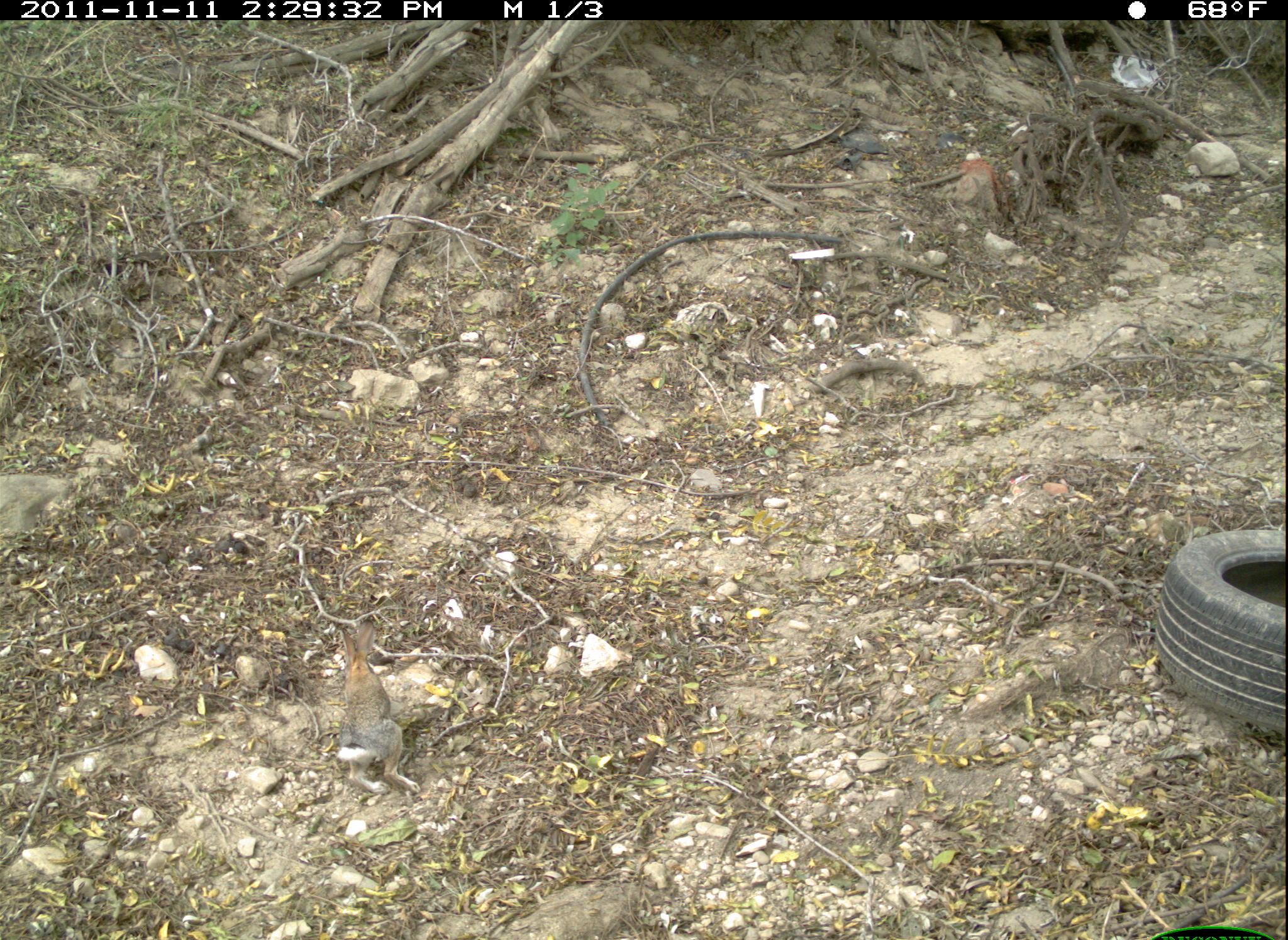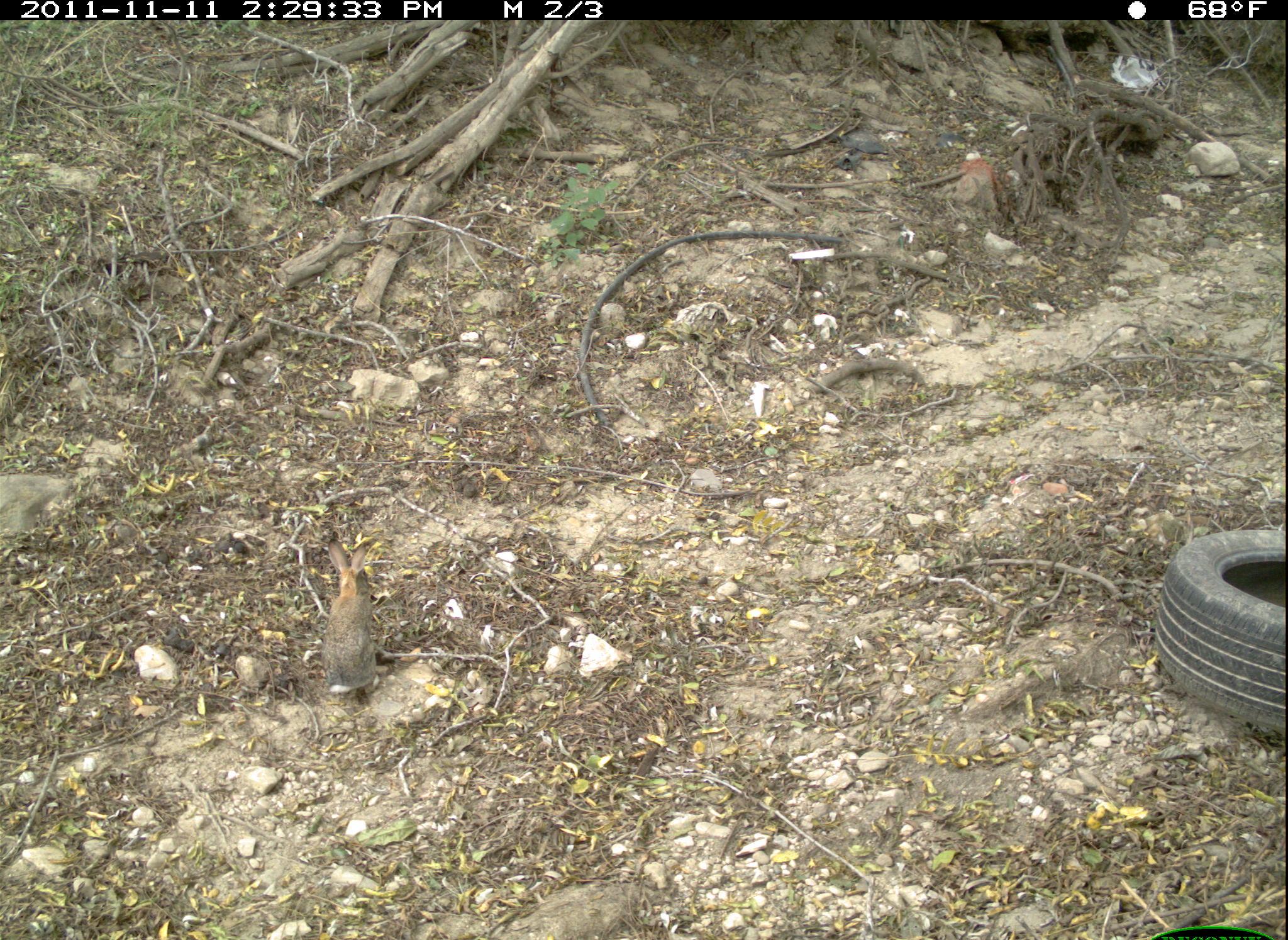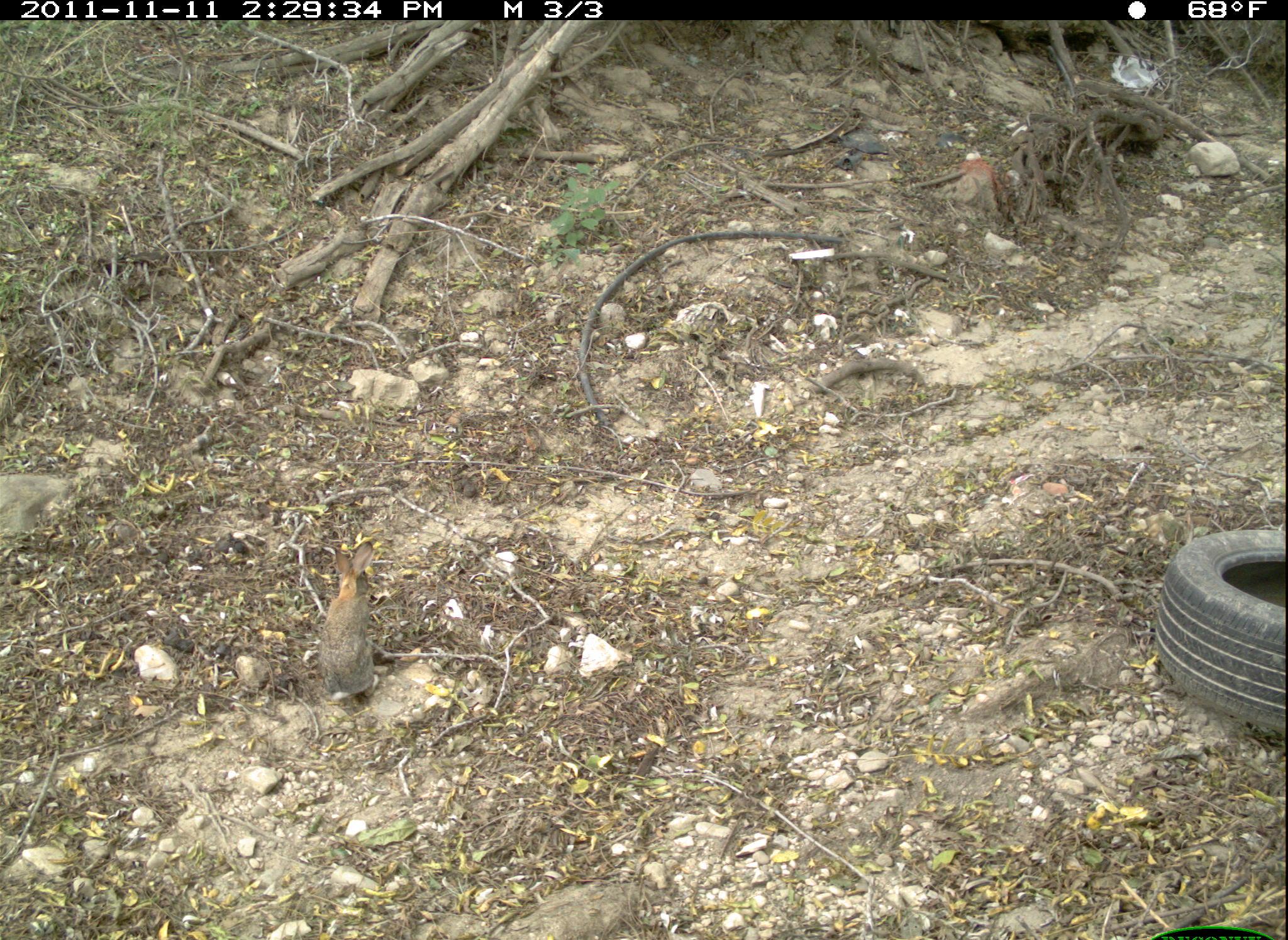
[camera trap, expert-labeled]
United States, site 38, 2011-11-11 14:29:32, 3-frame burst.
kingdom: Animalia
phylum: Chordata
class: Mammalia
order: Lagomorpha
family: Leporidae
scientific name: Leporidae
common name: rabbits and hares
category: rabbit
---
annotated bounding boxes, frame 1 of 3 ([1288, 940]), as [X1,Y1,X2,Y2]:
rabbit: [319,609,431,805]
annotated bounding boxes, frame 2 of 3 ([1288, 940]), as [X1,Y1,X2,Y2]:
rabbit: [299,523,401,710]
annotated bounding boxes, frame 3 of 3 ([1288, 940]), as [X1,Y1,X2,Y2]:
rabbit: [306,514,433,738]